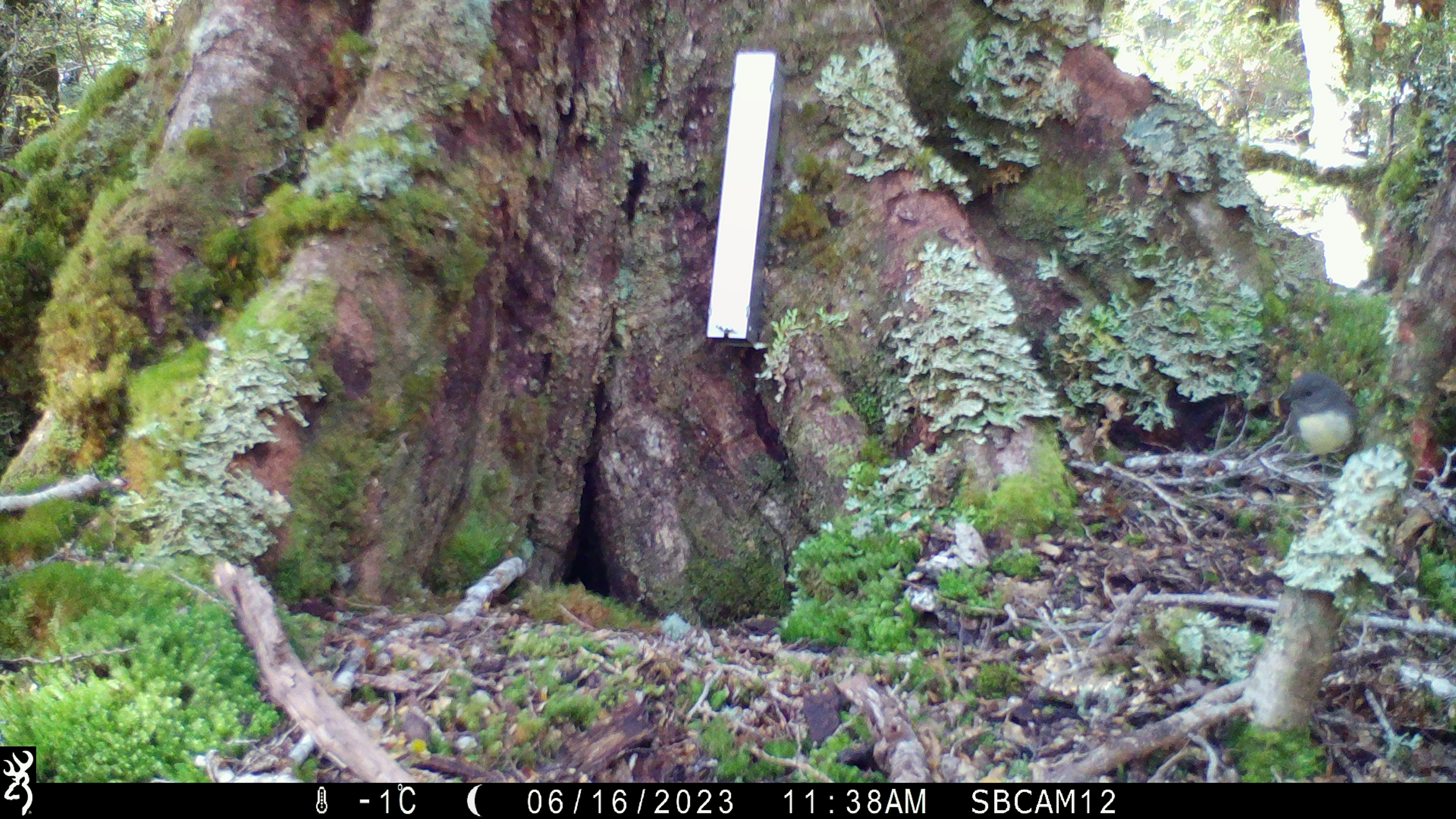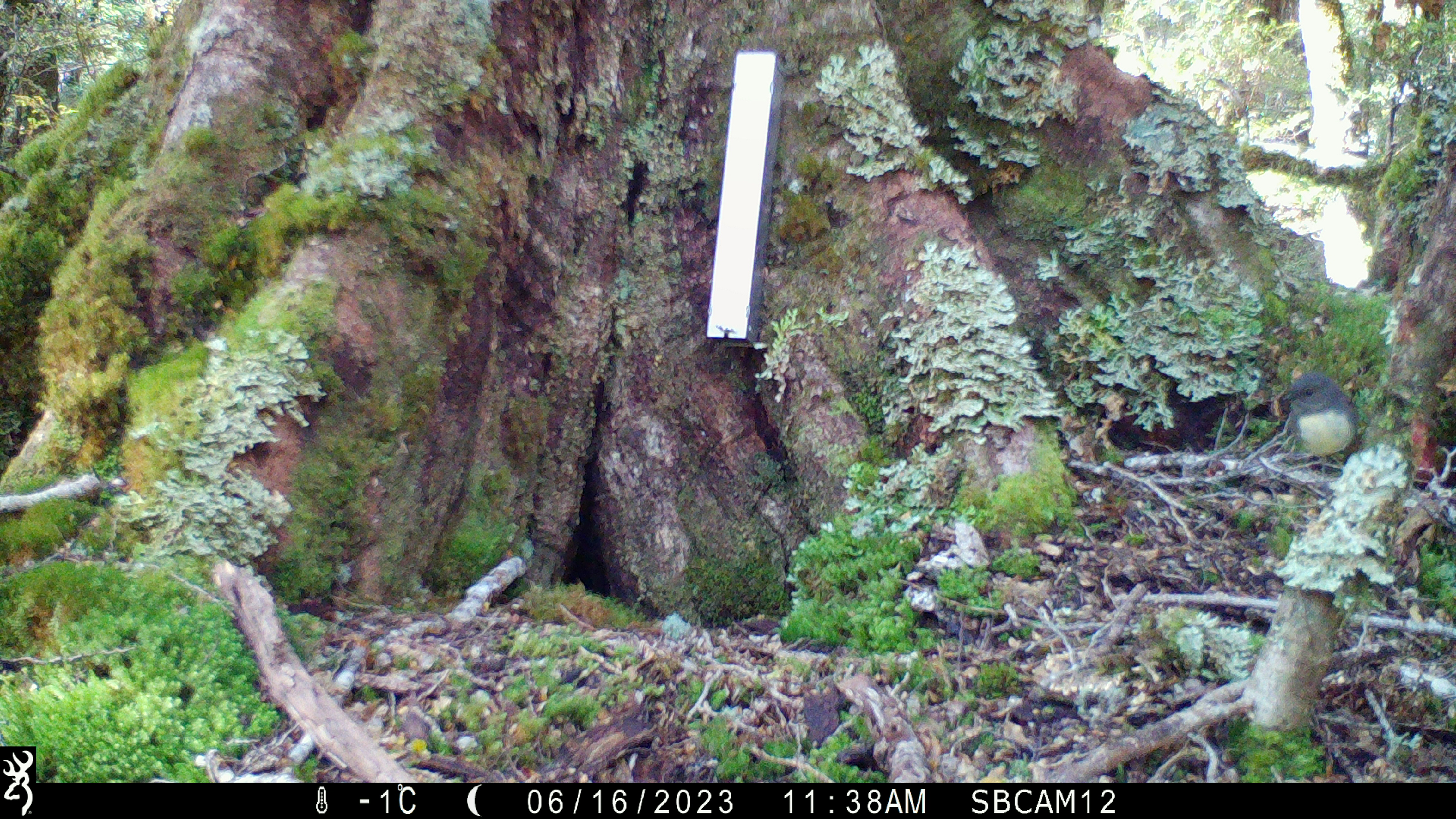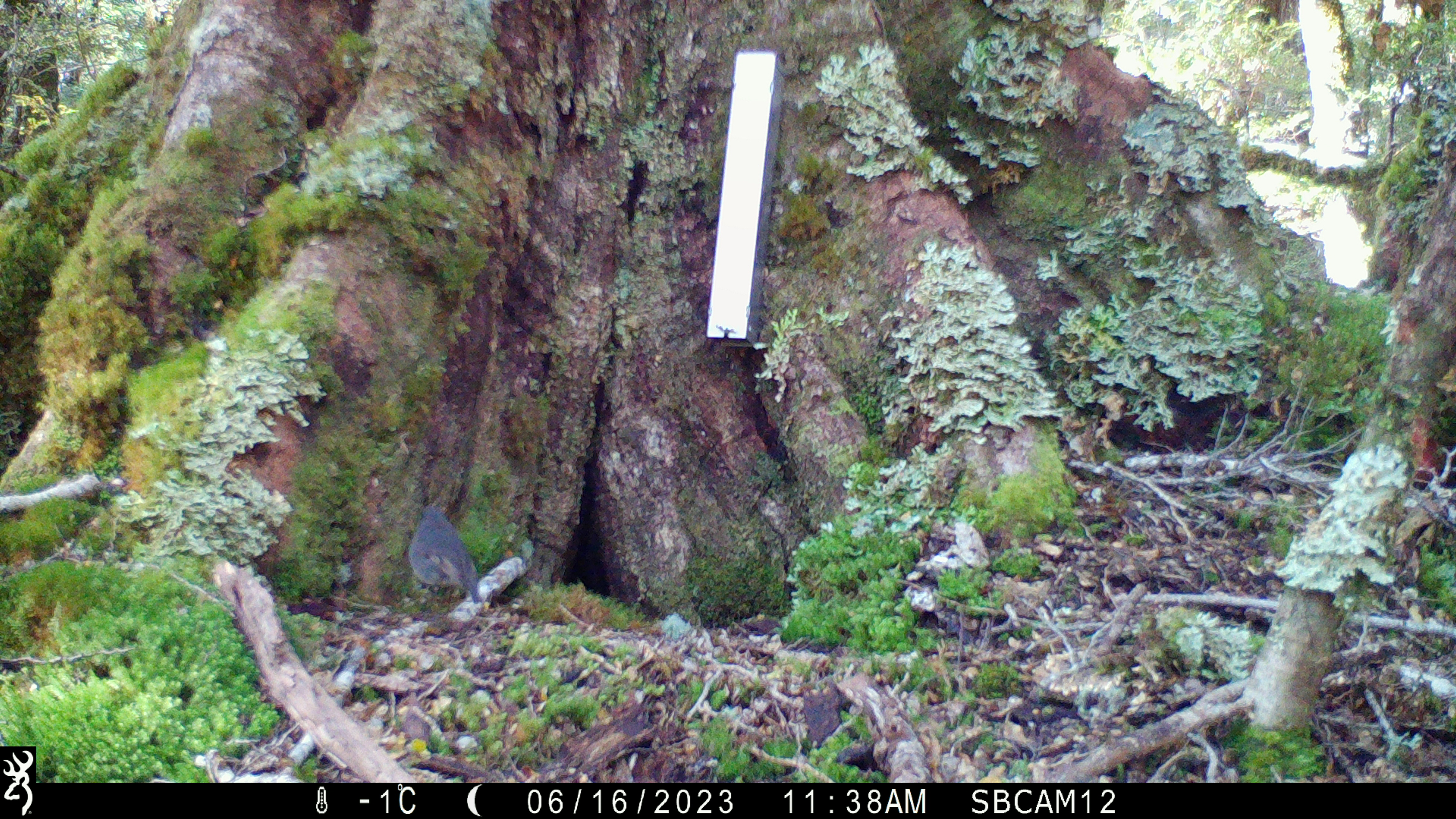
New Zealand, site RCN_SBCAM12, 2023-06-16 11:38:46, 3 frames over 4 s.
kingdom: Animalia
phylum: Chordata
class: Aves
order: Passeriformes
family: Petroicidae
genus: Petroica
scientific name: Petroica australis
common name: new zealand robin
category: robin